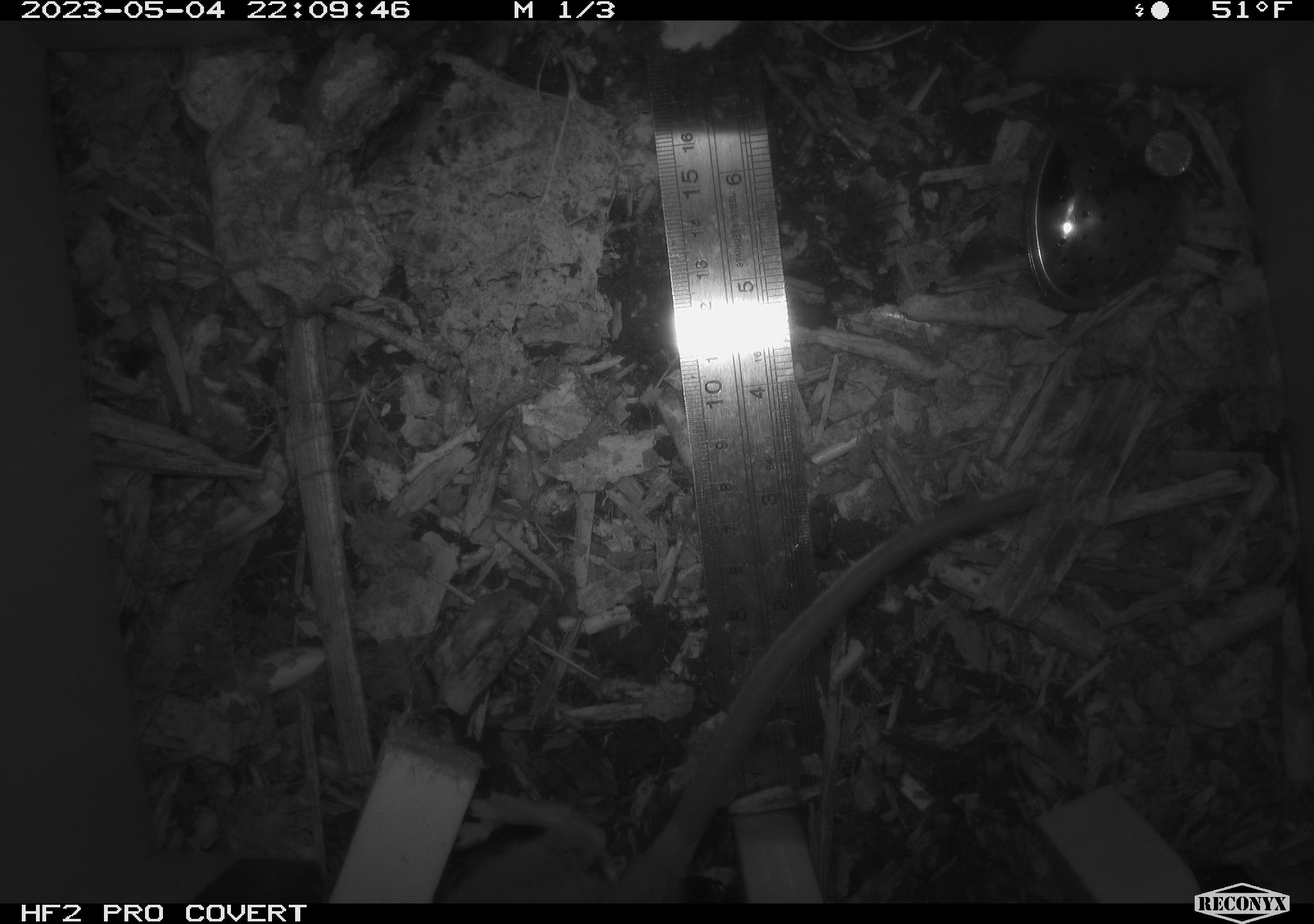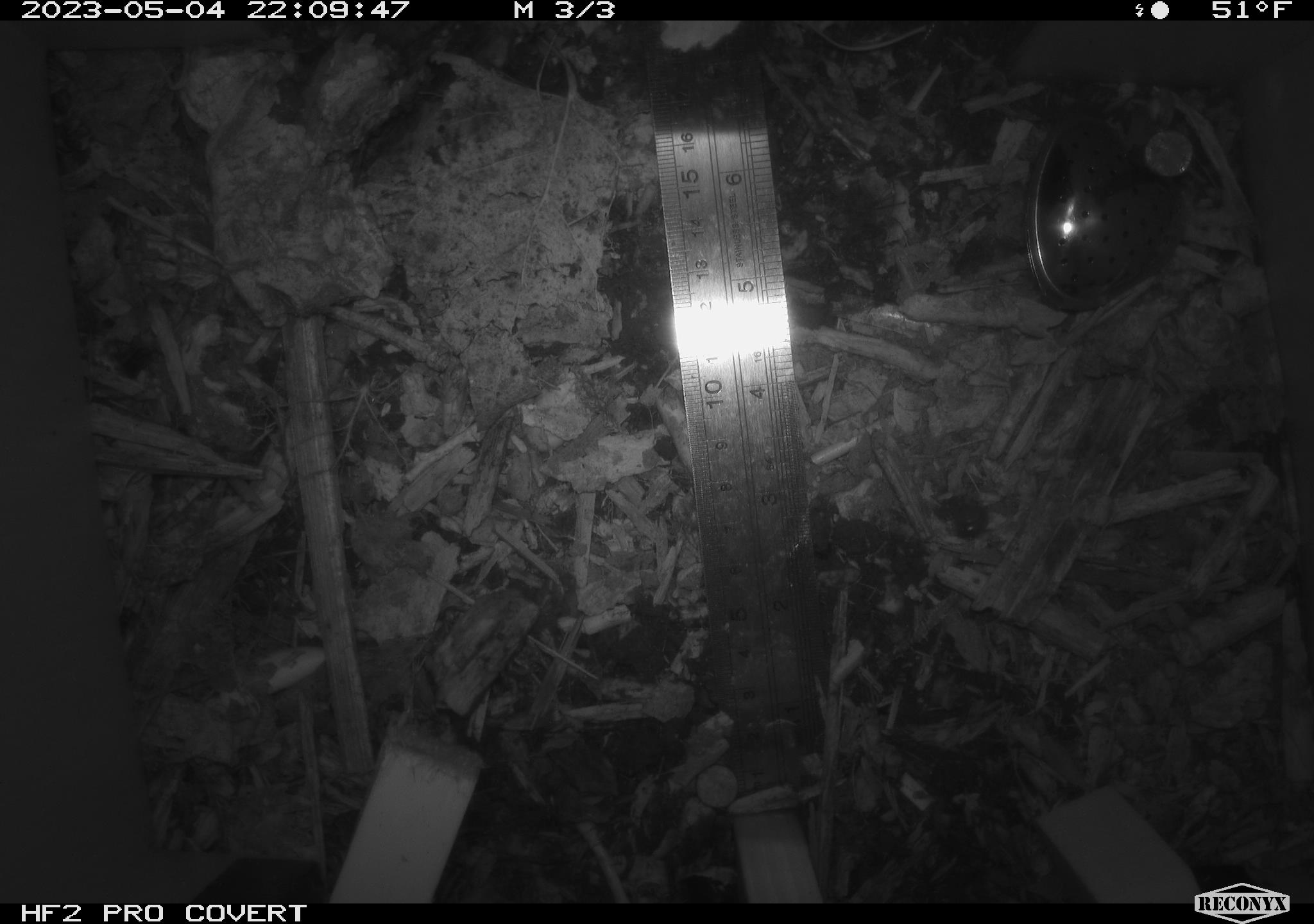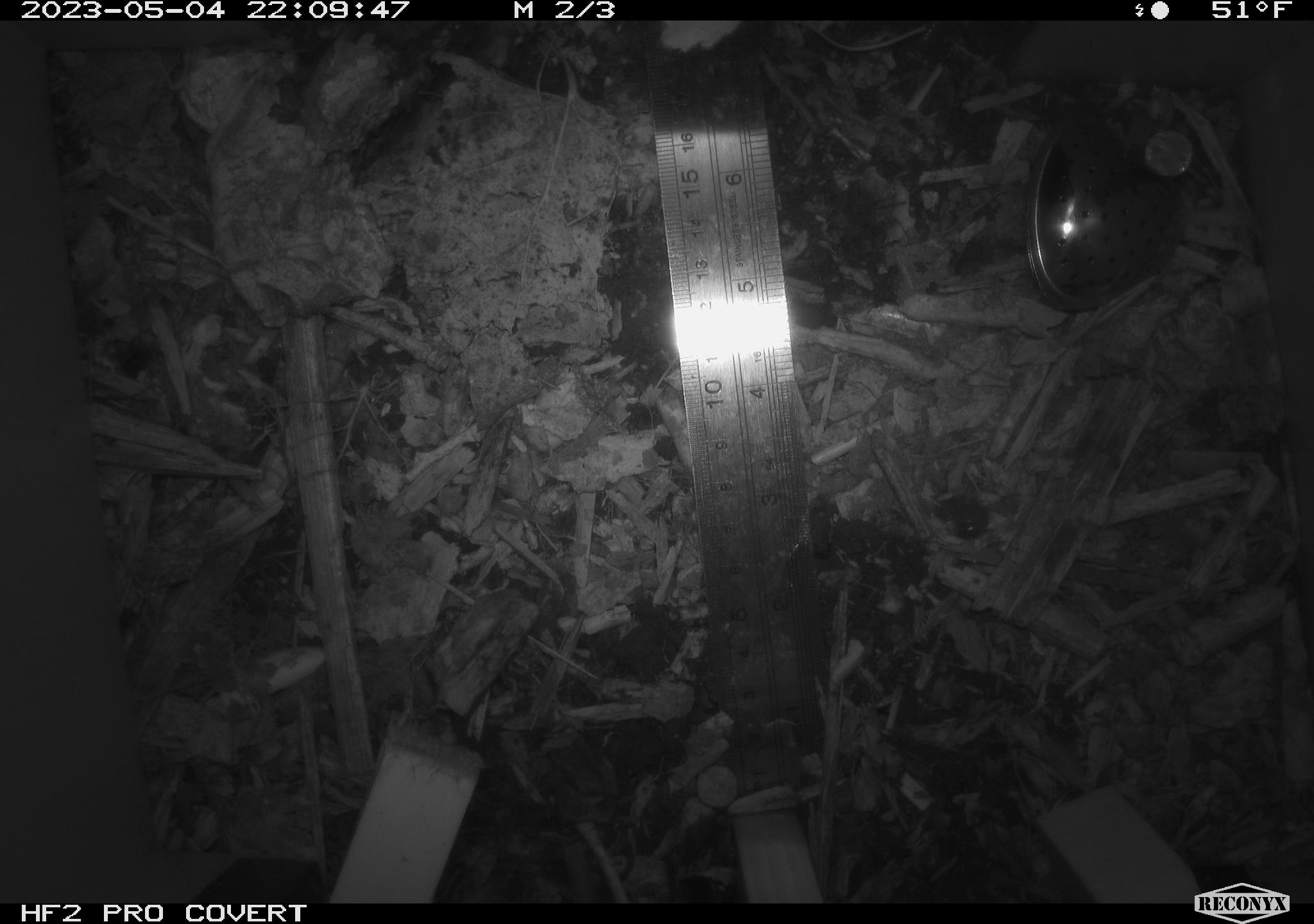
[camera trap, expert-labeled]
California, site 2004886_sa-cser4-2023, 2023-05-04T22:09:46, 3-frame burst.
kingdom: Animalia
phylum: Chordata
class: Mammalia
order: Rodentia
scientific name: Rodentia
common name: woodrat or rat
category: woodrat or rat species